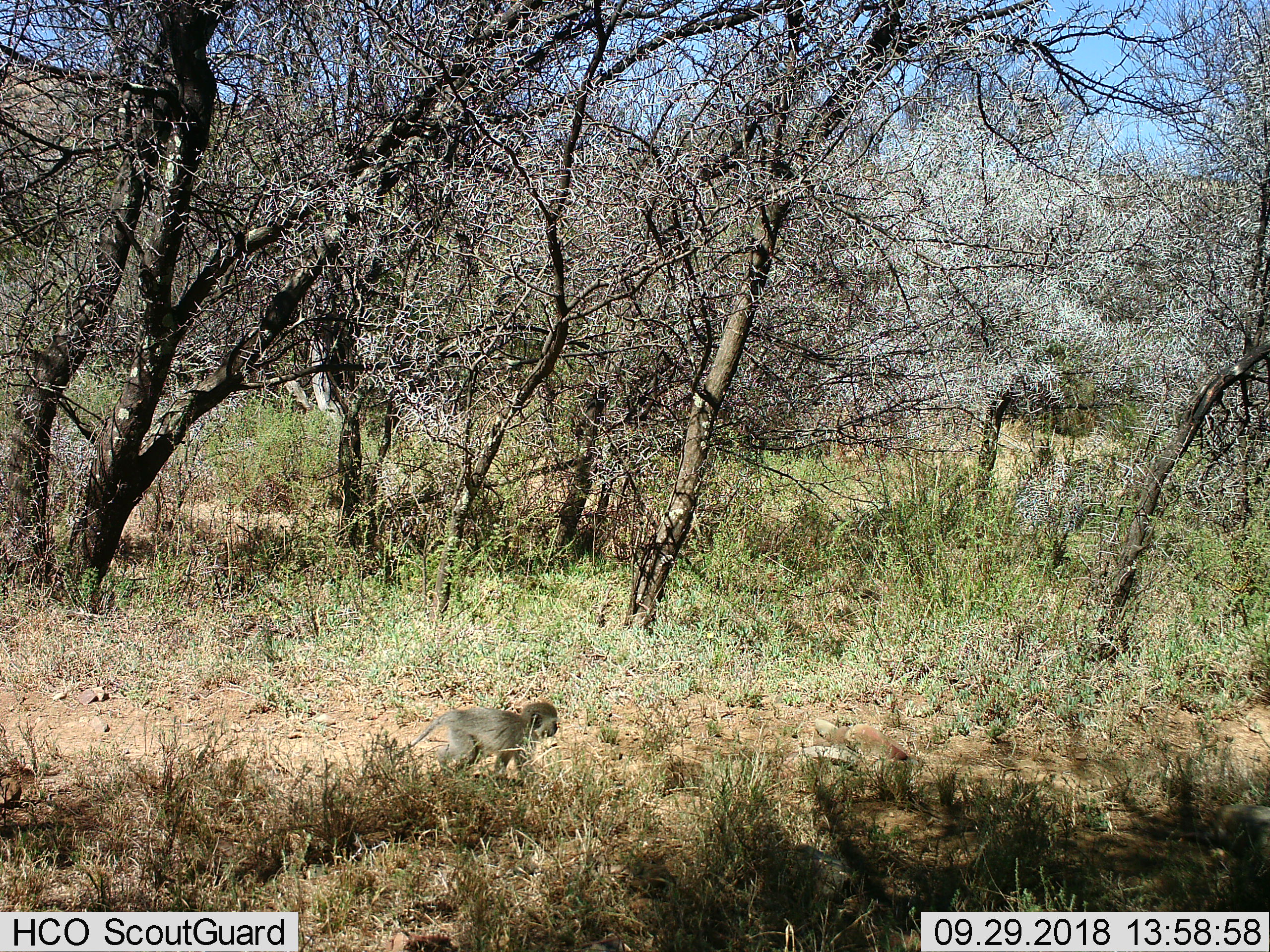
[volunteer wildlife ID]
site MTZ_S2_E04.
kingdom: Animalia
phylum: Chordata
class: Mammalia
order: Primates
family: Cercopithecidae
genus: Chlorocebus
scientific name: Chlorocebus pygerythrus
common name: vervet monkey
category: monkeyvervet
Monkeyvervet (vervet monkey) (Chlorocebus pygerythrus), count 1. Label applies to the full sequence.